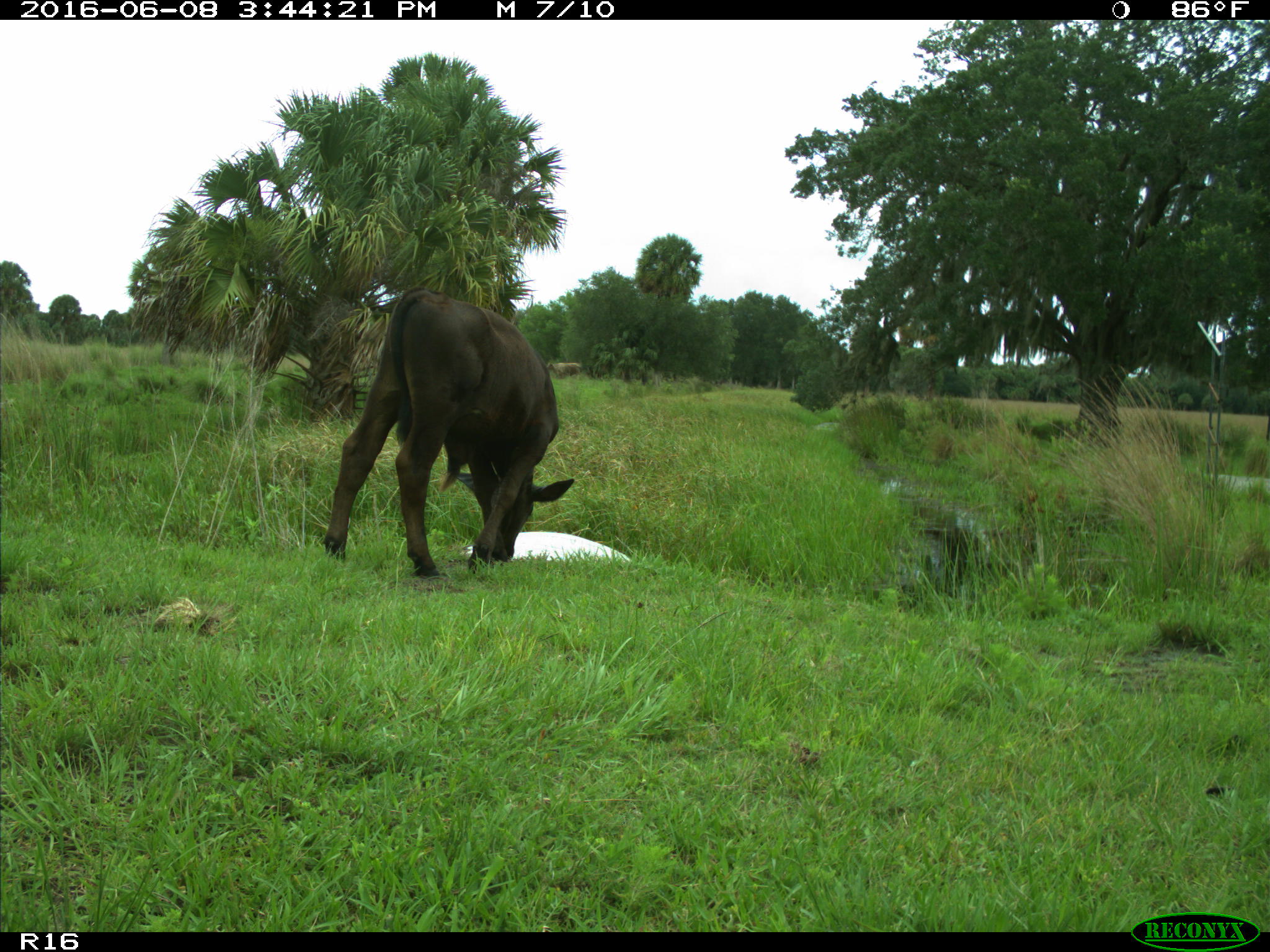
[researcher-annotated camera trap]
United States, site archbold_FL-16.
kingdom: Animalia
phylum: Chordata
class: Mammalia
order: Artiodactyla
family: Bovidae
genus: Bos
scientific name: Bos taurus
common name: domestic cow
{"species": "Bos taurus (domestic cow)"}